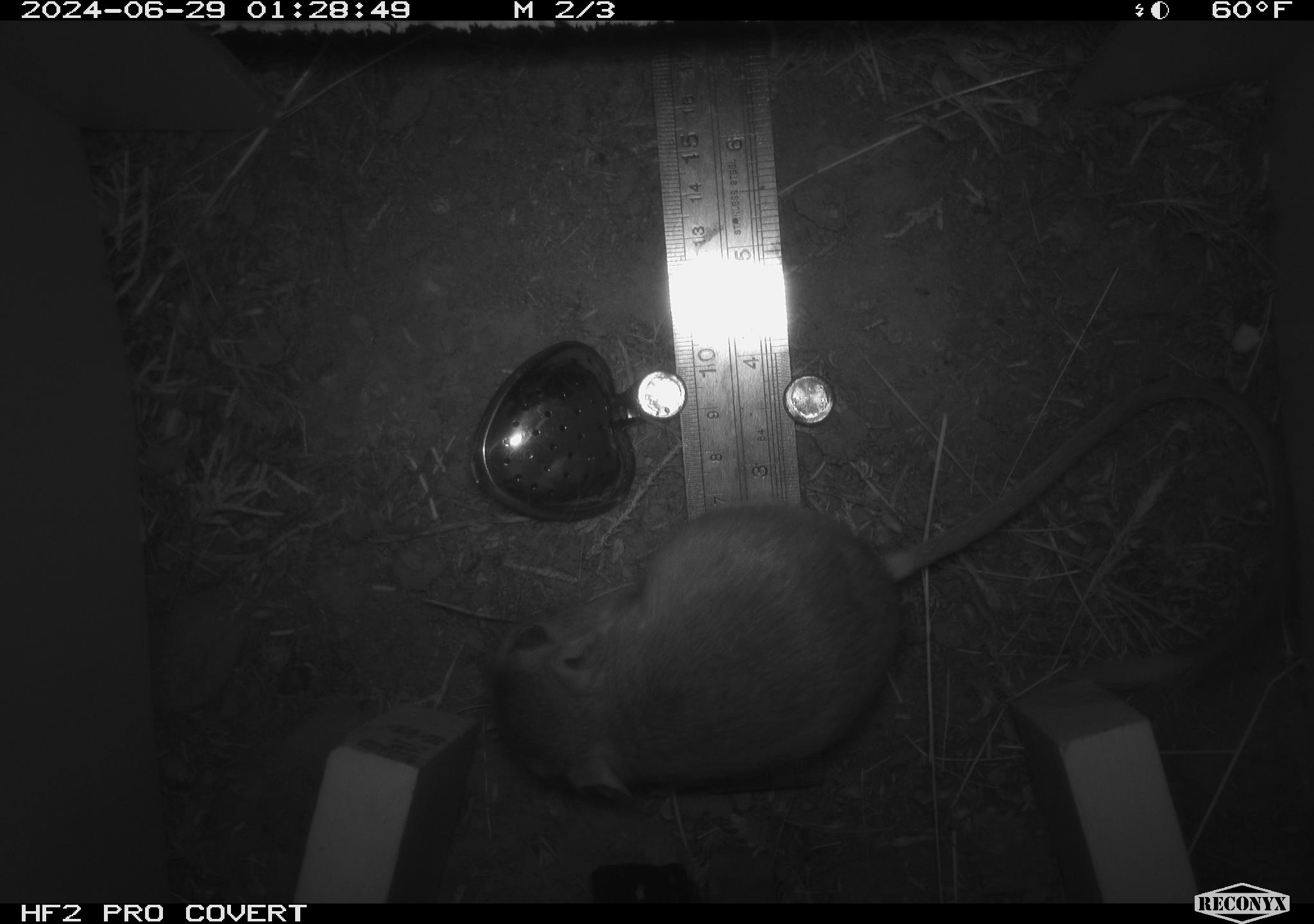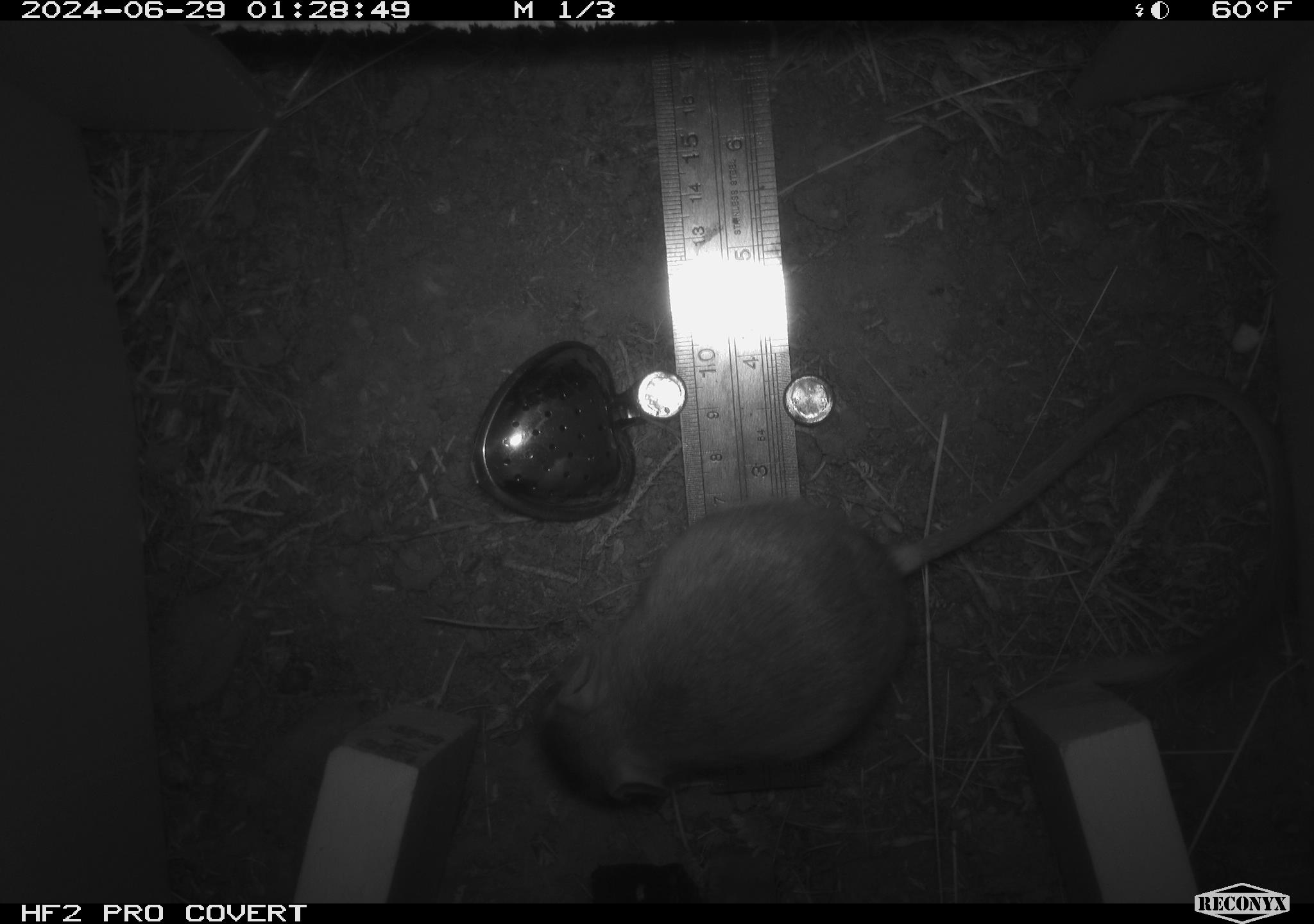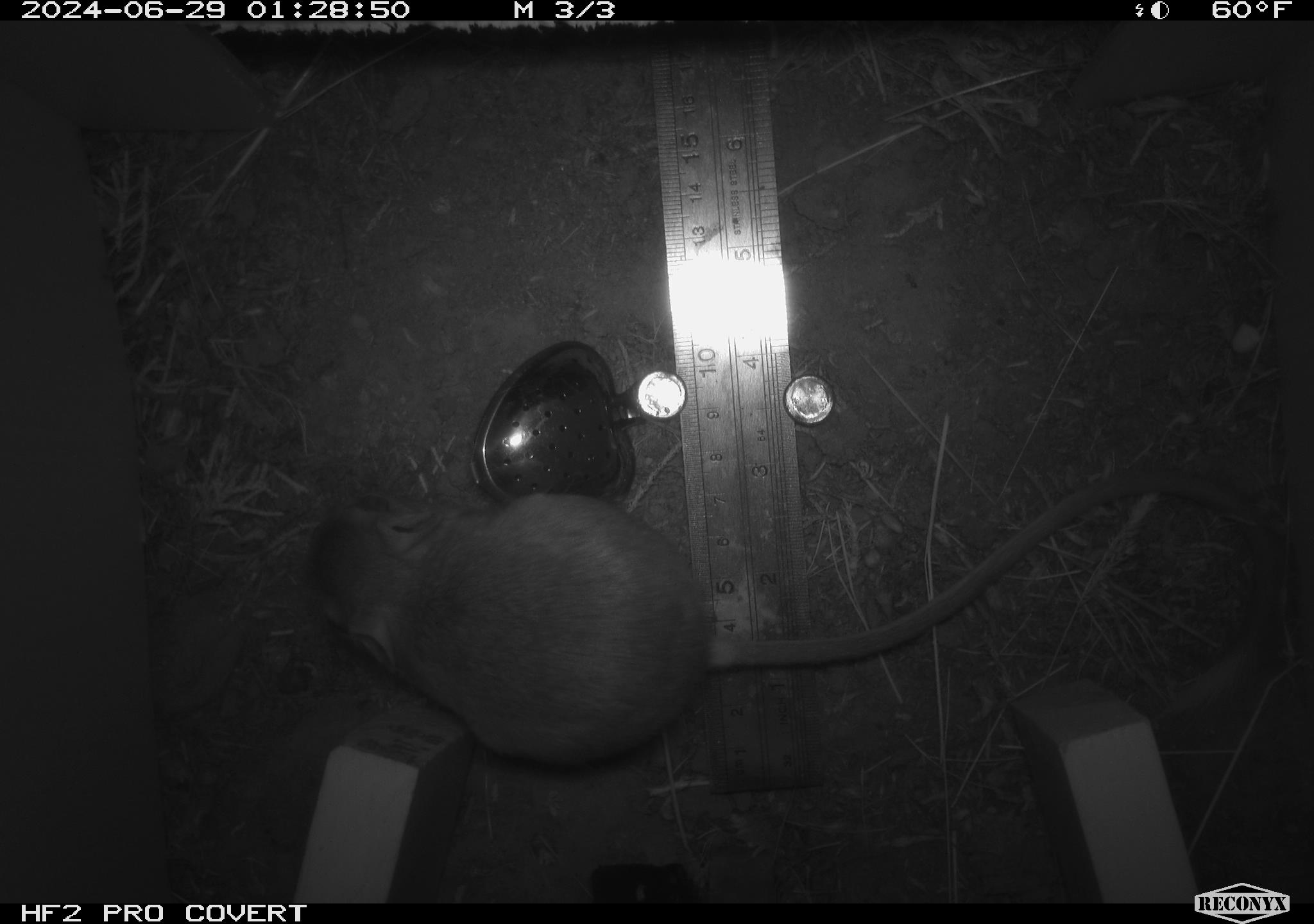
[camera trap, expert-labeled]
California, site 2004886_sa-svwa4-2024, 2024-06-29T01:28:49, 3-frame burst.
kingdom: Animalia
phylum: Chordata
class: Mammalia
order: Rodentia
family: Heteromyidae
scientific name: Heteromyidae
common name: kangaroo rats and pocket mice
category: heteromyidae family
Heteromyidae family (kangaroo rats and pocket mice) (Heteromyidae).